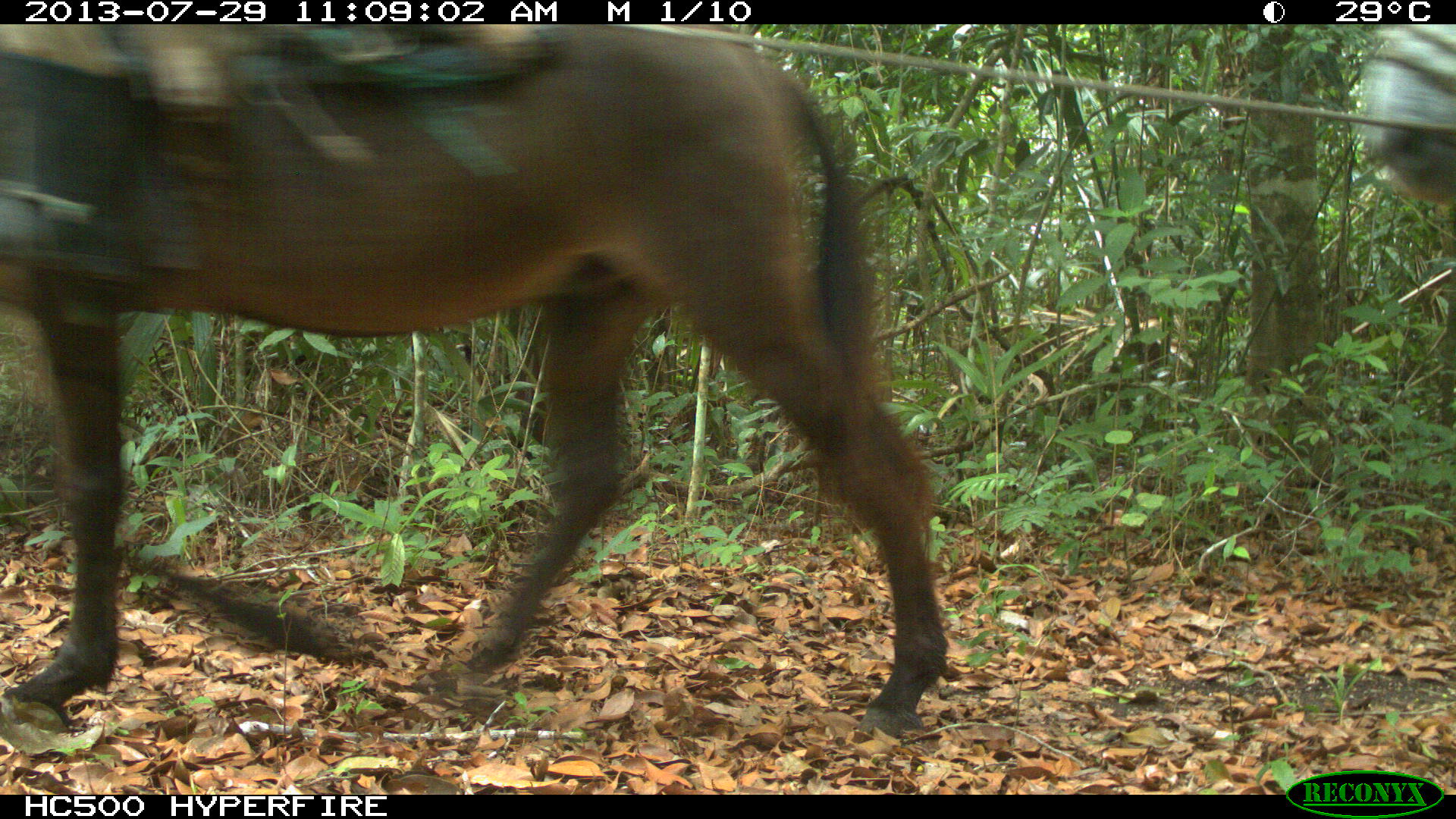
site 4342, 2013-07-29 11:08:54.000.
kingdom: Animalia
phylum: Chordata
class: Mammalia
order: Perissodactyla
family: Equidae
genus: Equus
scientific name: Equus ferus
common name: wild horse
Equus ferus (wild horse), count 1.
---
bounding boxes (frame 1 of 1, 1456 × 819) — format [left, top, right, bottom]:
equus ferus: [0, 24, 949, 737]; [1361, 24, 1456, 208]